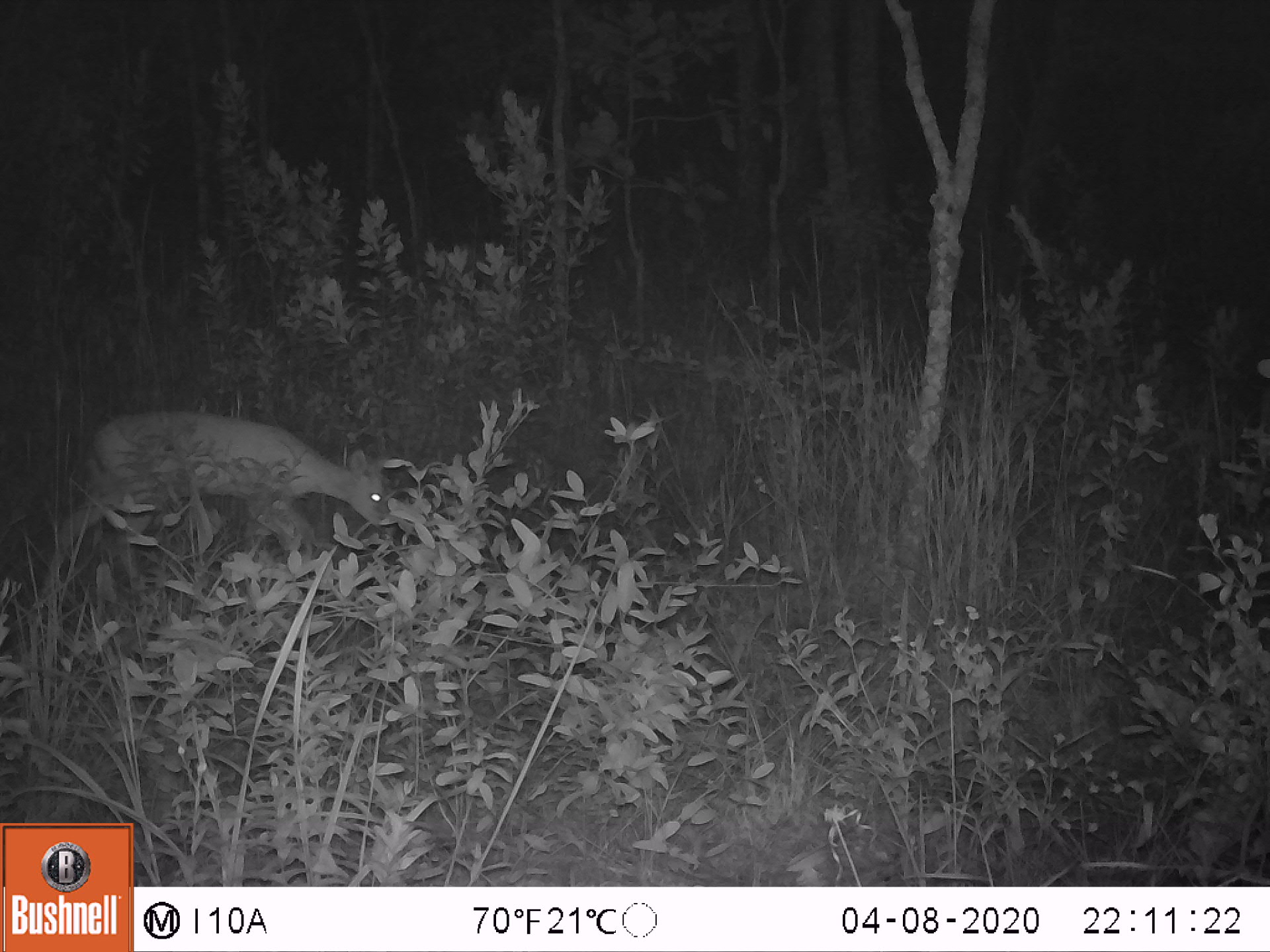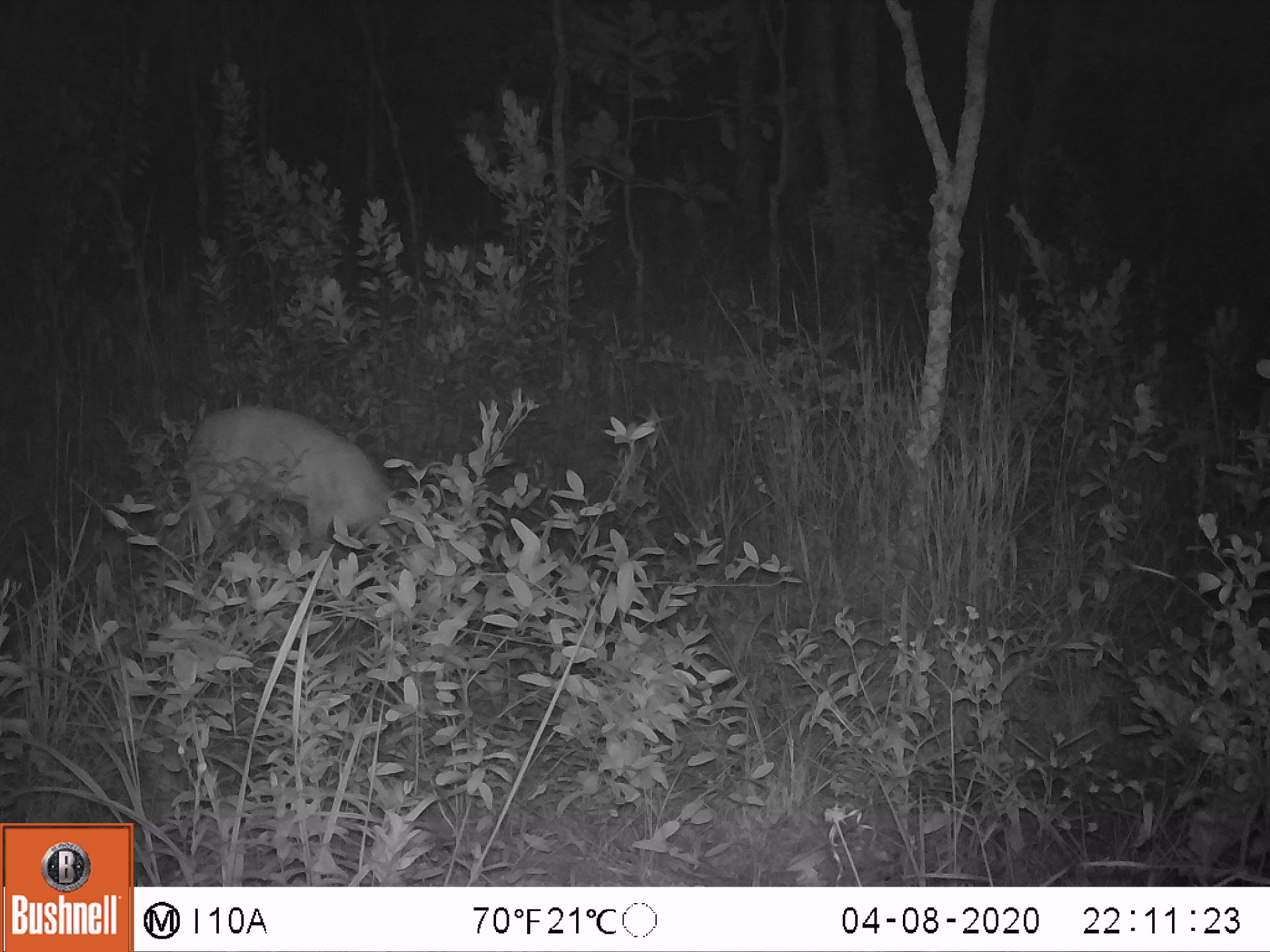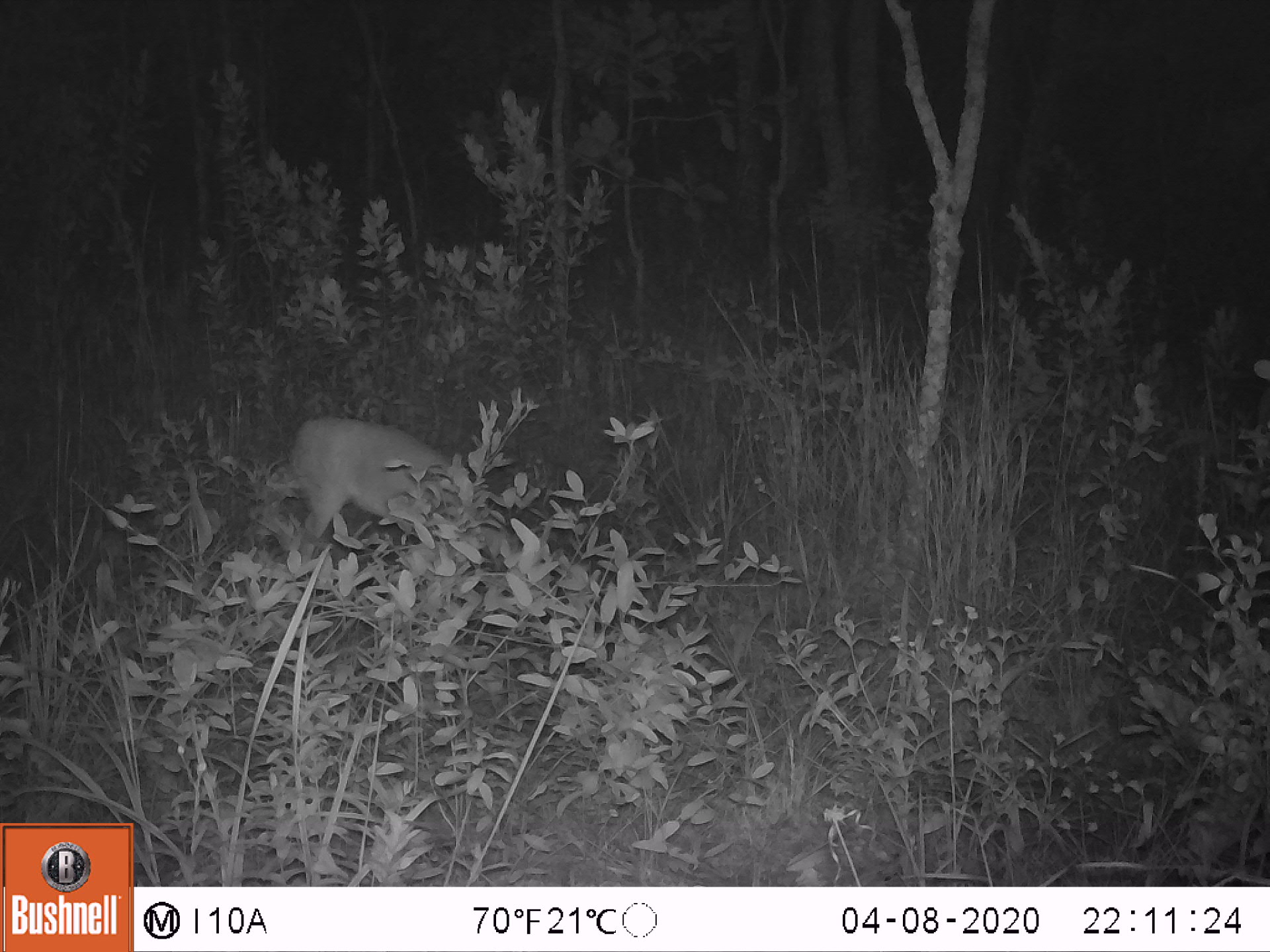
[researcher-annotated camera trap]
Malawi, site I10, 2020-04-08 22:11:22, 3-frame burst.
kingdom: Animalia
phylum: Chordata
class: Mammalia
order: Artiodactyla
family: Bovidae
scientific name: Antilopinae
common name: small antelope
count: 1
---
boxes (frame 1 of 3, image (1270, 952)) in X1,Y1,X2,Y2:
small antelope: 29,397,413,633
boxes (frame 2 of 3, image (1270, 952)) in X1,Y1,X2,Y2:
small antelope: 180,393,429,608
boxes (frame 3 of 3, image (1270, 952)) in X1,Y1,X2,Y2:
small antelope: 250,402,571,619